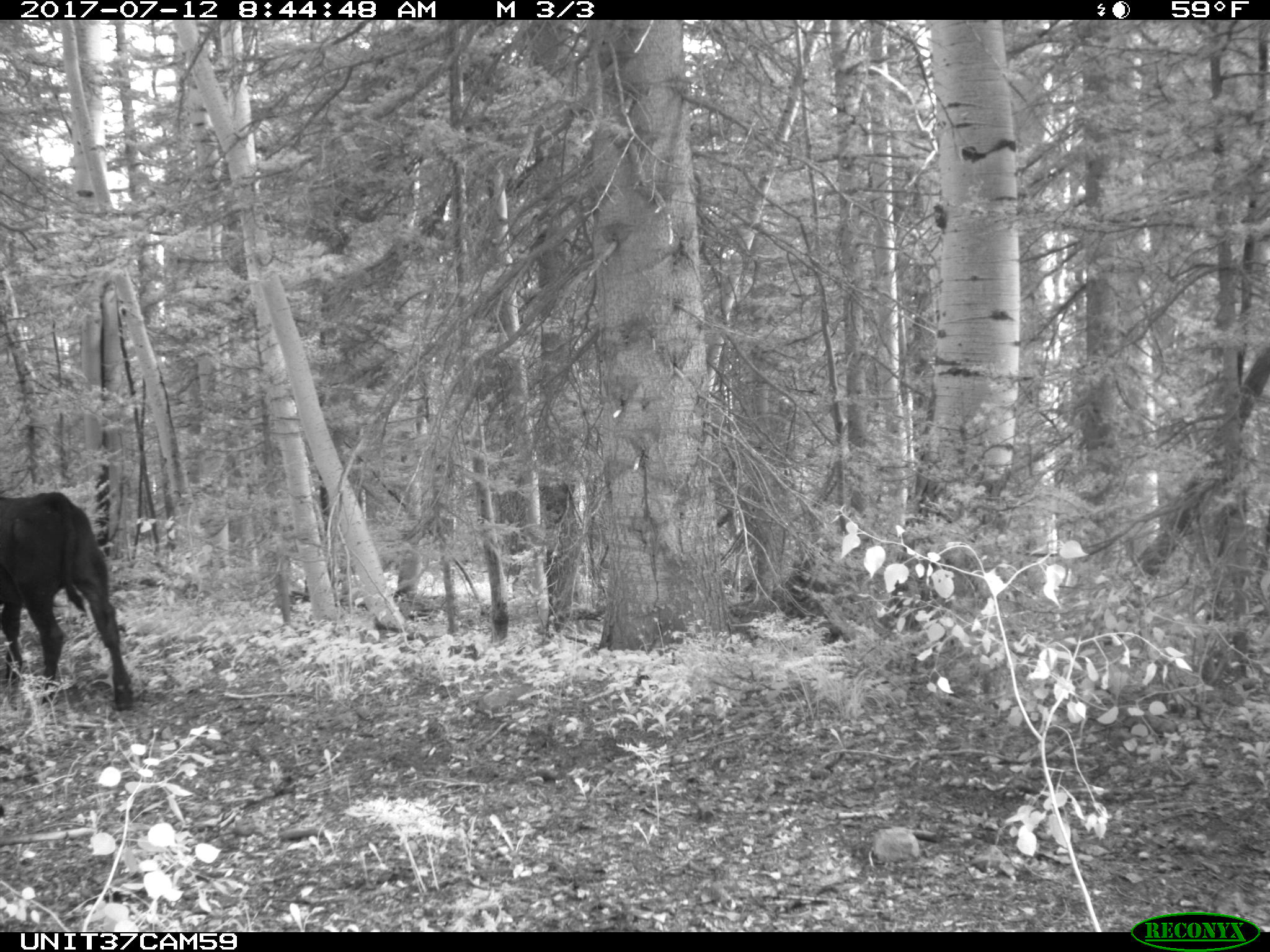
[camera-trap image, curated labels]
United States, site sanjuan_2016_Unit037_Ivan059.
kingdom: Animalia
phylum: Chordata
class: Mammalia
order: Artiodactyla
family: Bovidae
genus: Bos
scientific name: Bos taurus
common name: domestic cow